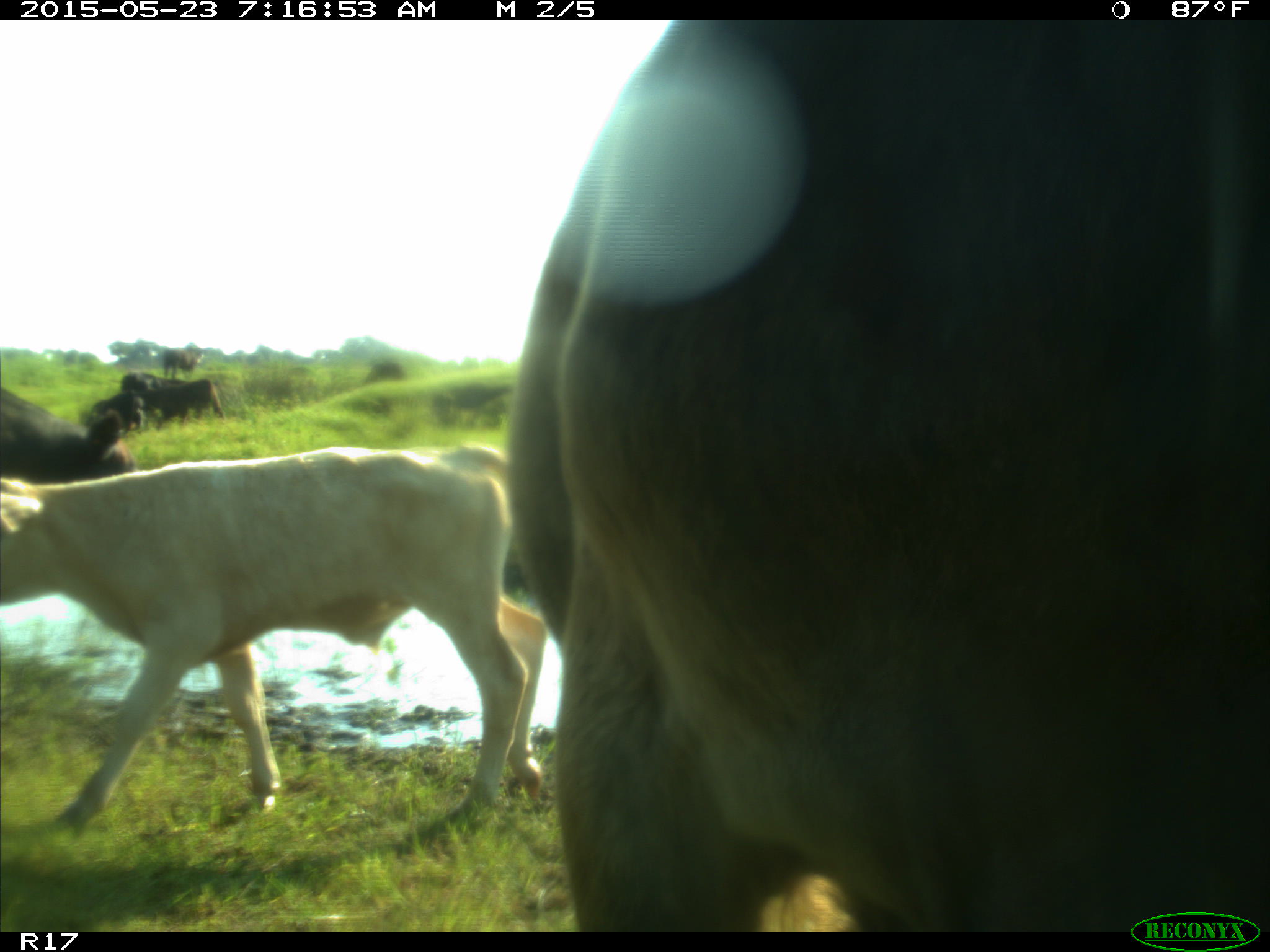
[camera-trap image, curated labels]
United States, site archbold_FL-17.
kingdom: Animalia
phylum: Chordata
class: Mammalia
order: Artiodactyla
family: Bovidae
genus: Bos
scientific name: Bos taurus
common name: domestic cow